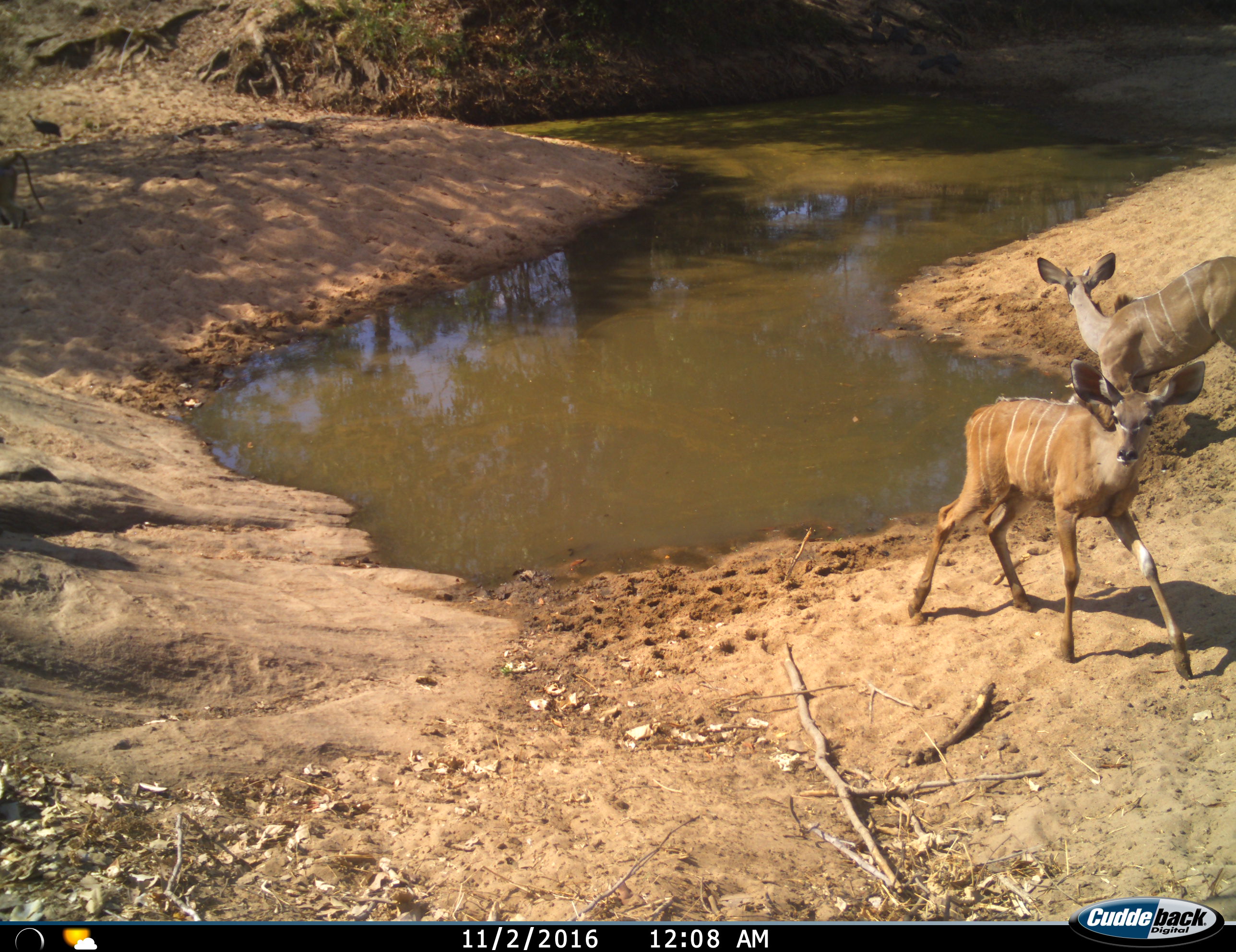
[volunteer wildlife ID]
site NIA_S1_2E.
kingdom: Animalia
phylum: Chordata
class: Mammalia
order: Artiodactyla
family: Bovidae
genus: Tragelaphus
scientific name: Tragelaphus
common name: kudu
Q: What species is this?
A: Kudu (Tragelaphus).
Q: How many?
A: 2.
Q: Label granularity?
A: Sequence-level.